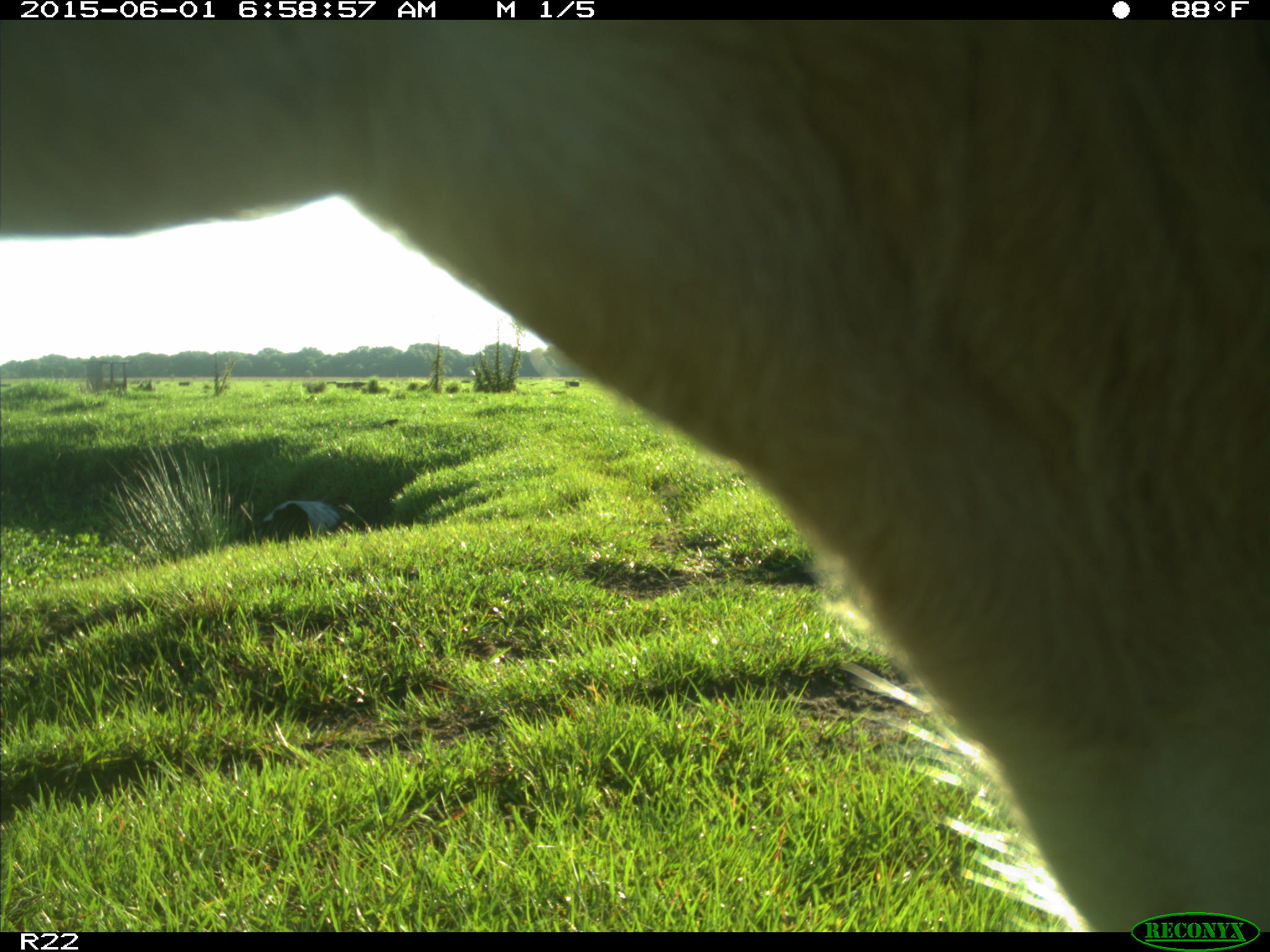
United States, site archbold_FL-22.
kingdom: Animalia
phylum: Chordata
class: Mammalia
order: Artiodactyla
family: Bovidae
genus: Bos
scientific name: Bos taurus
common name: domestic cow